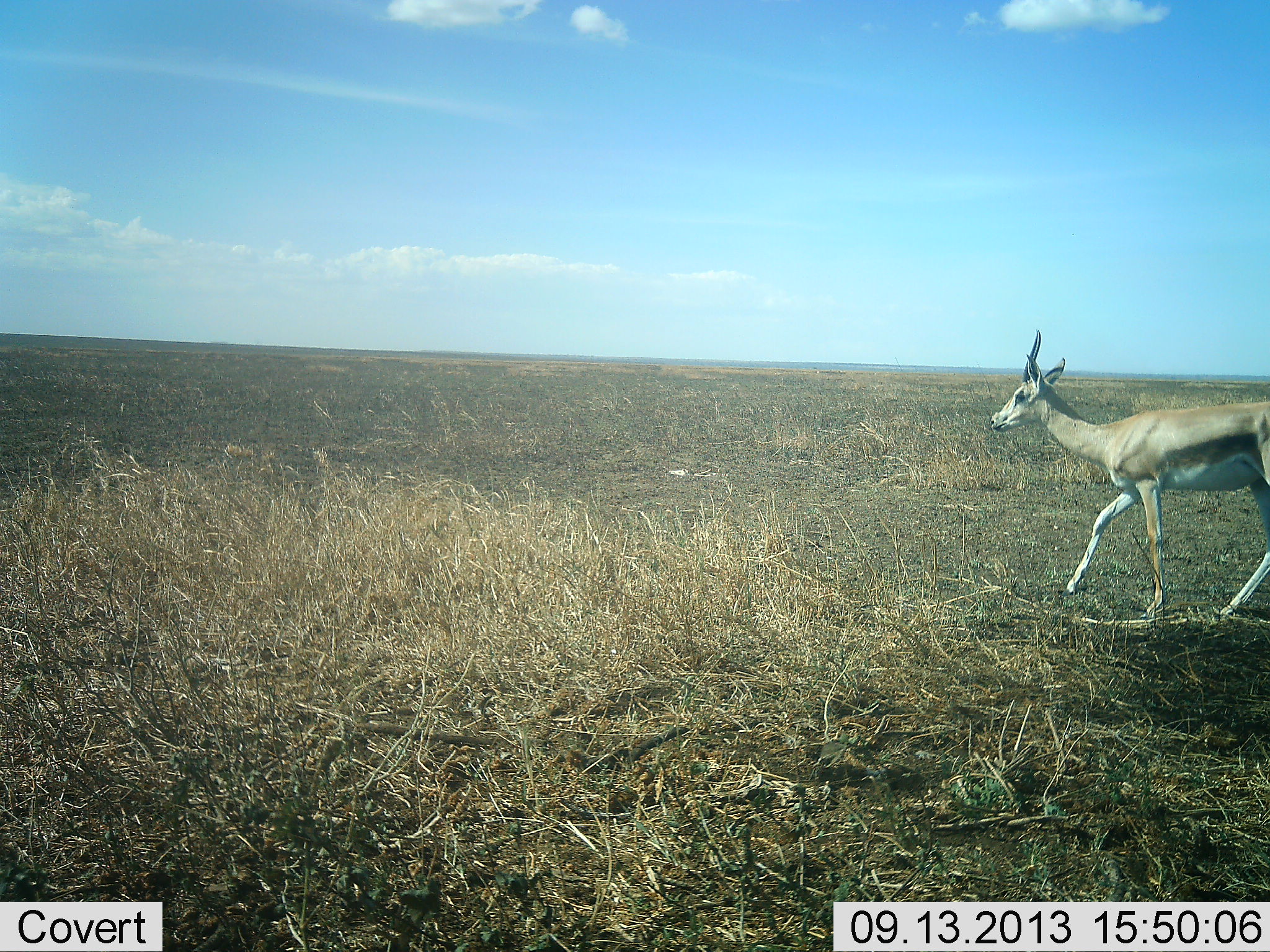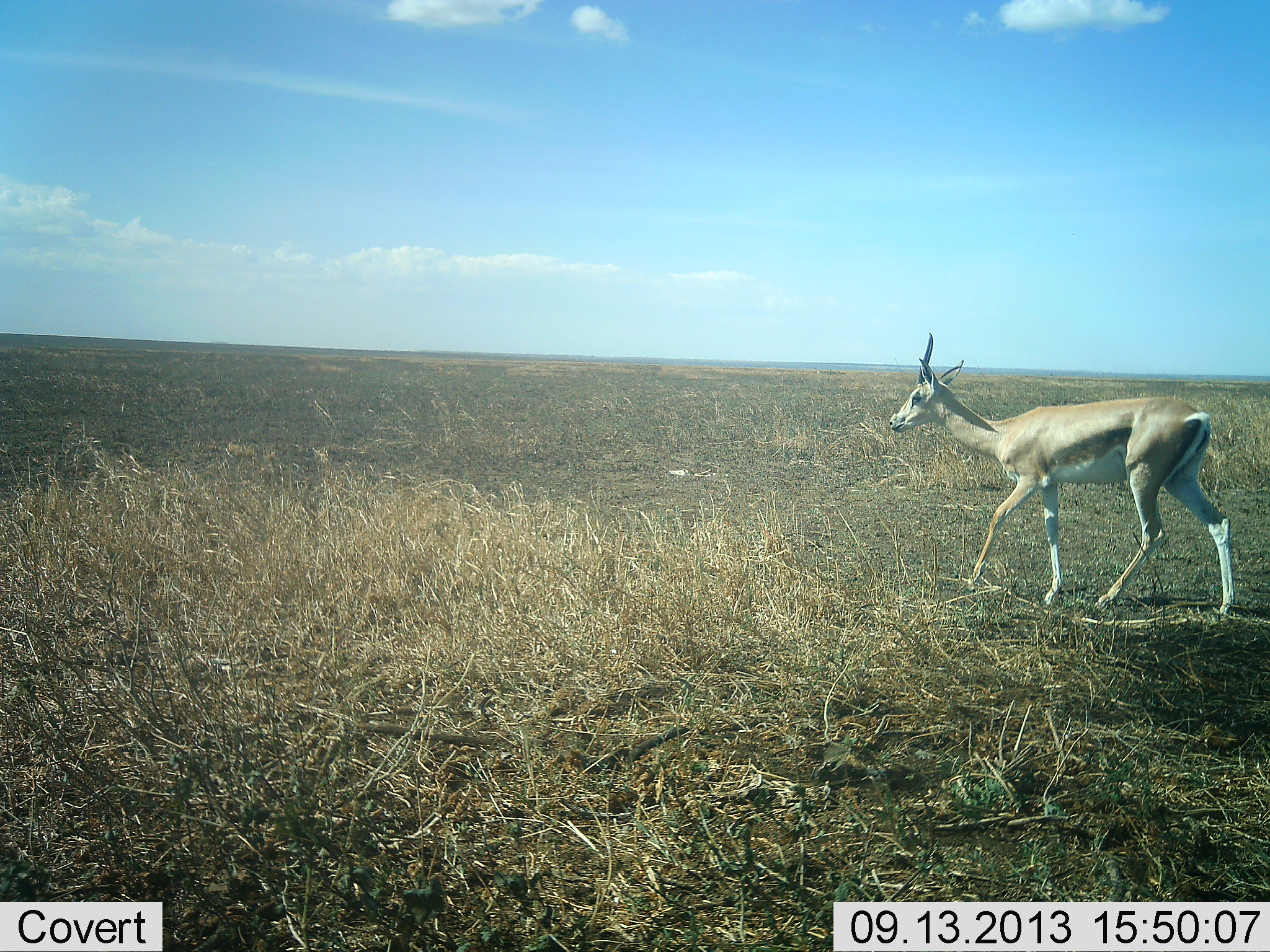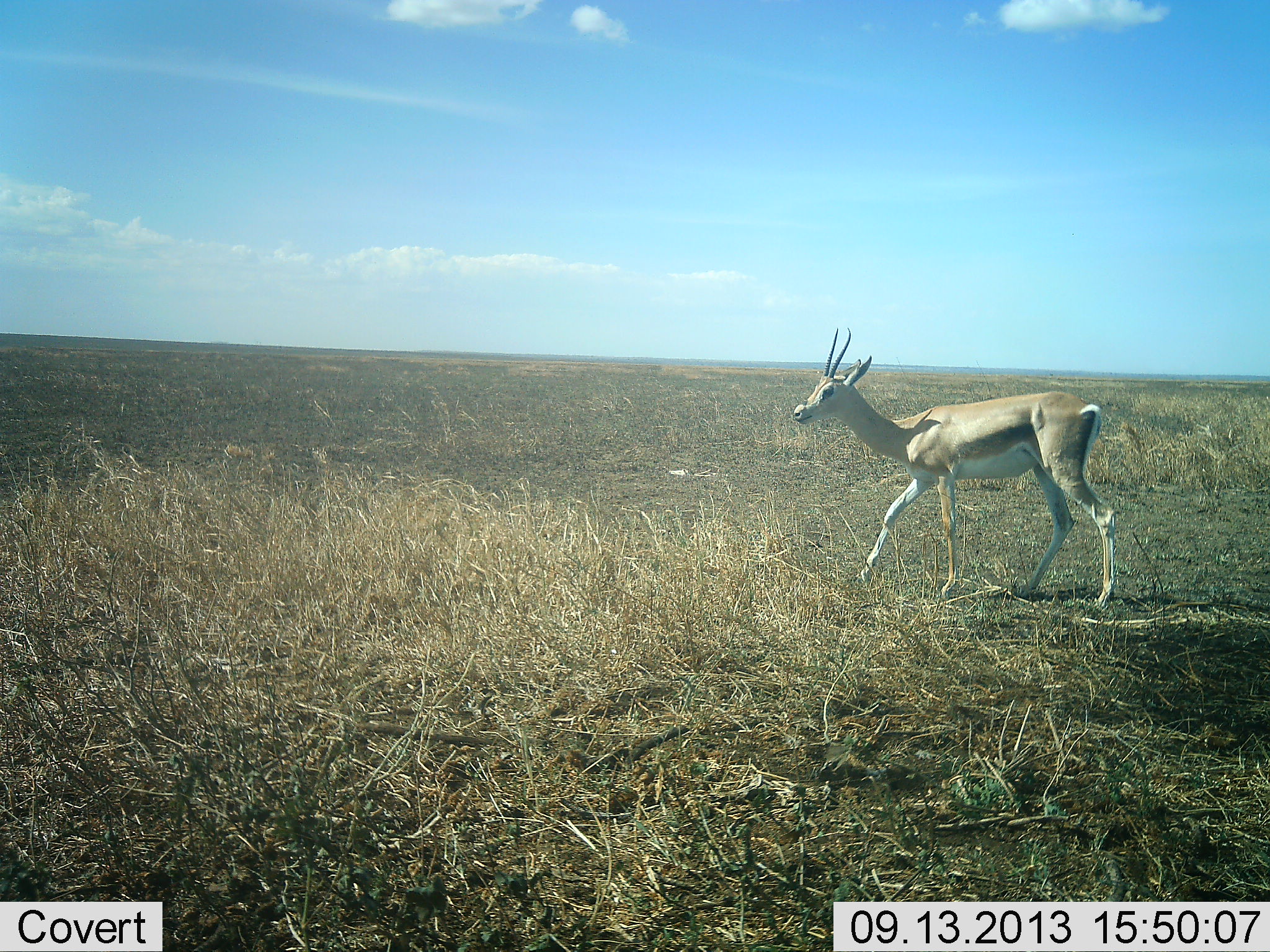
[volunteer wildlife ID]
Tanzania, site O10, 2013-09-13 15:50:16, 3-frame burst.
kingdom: Animalia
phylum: Chordata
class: Mammalia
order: Artiodactyla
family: Bovidae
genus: Nanger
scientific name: Nanger granti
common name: grant's gazelle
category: gazellegrants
Gazellegrants (grant's gazelle) (Nanger granti), count 1. Behavior (volunteer vote fractions): standing 9%, resting 0%, moving 91%, interacting 0%. Young present (vote fraction): 18%. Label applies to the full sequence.